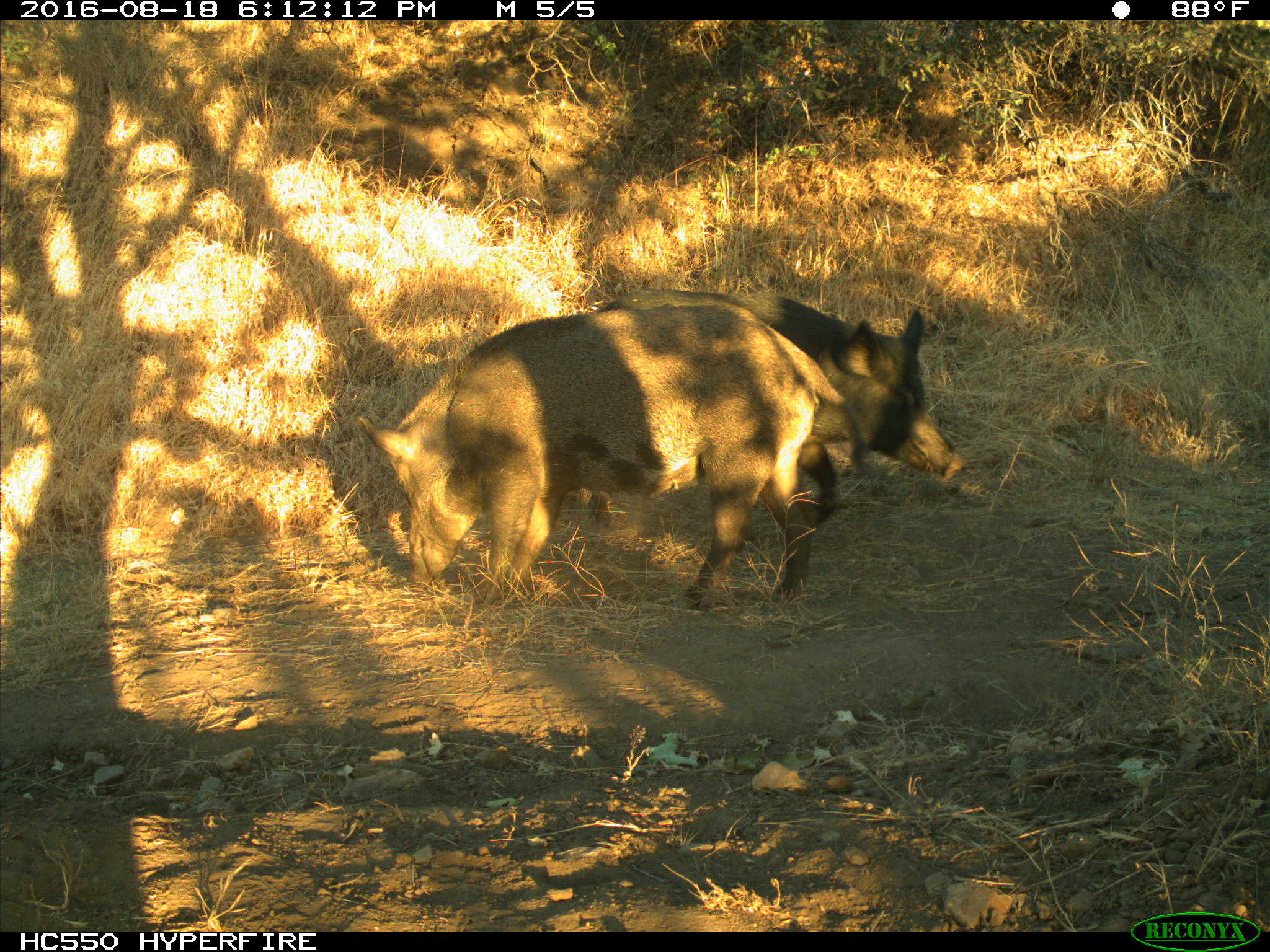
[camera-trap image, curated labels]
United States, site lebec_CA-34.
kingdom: Animalia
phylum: Chordata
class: Mammalia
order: Artiodactyla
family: Suidae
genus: Sus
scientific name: Sus scrofa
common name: wild boar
Sus scrofa (wild boar).